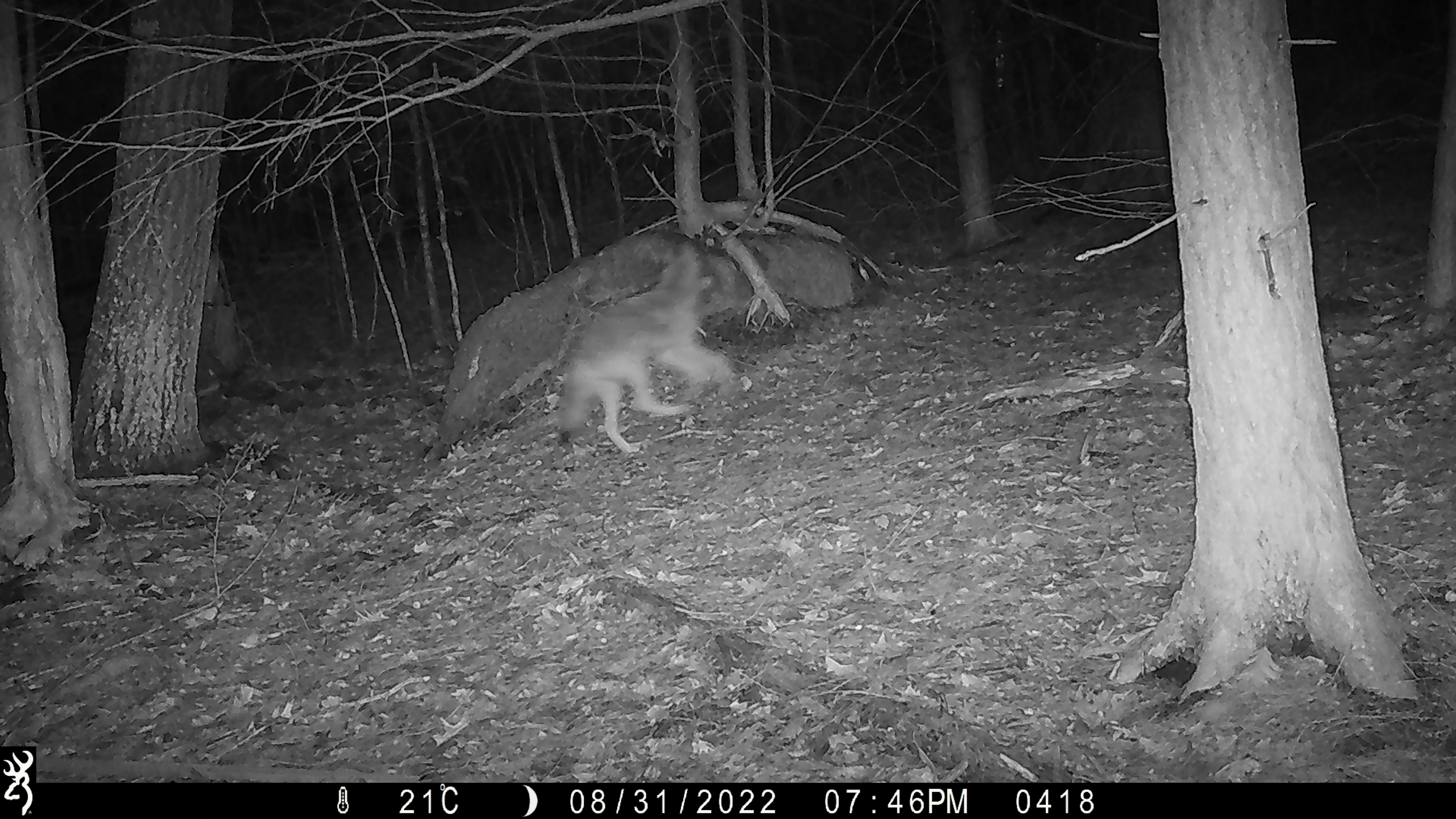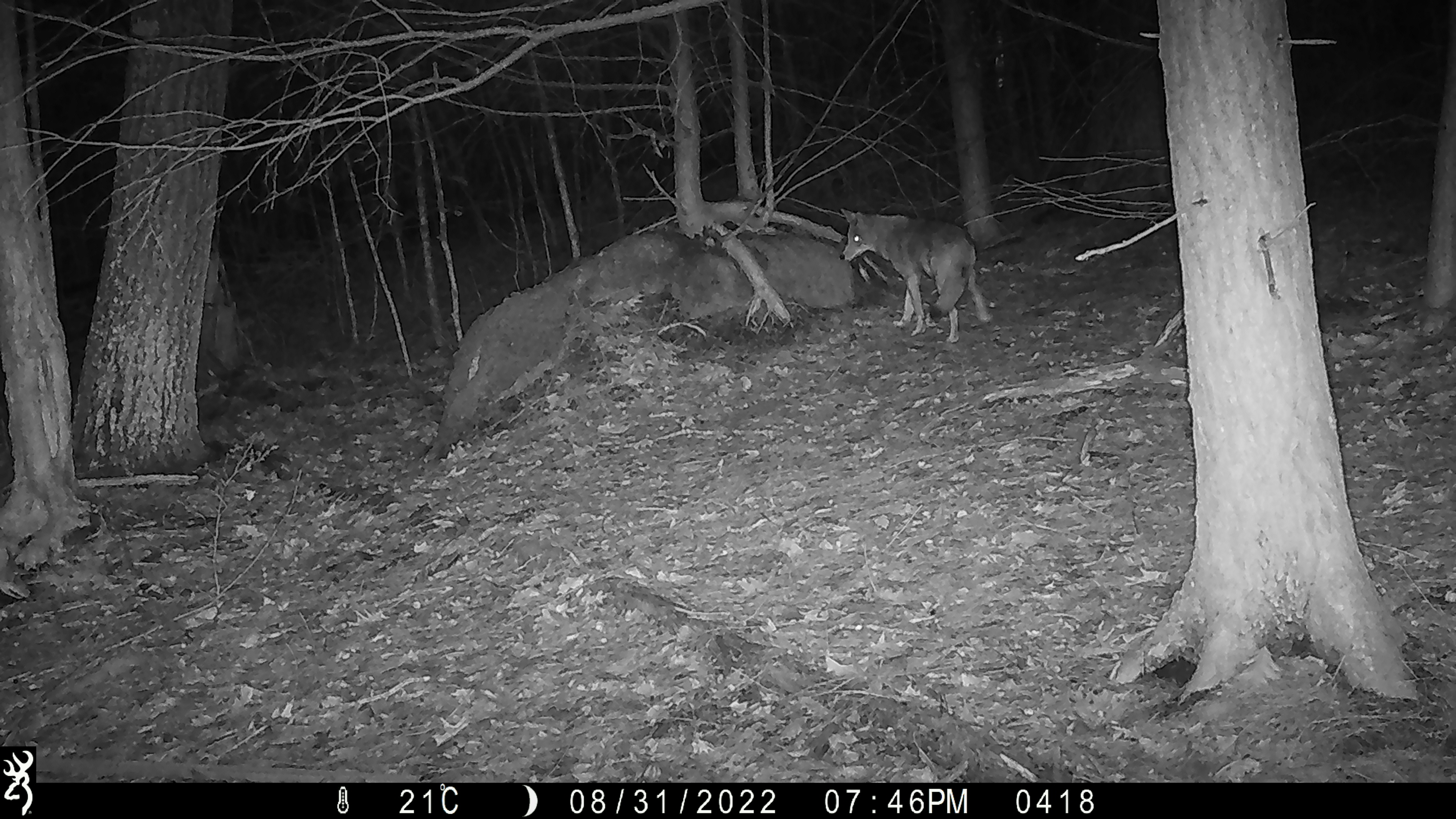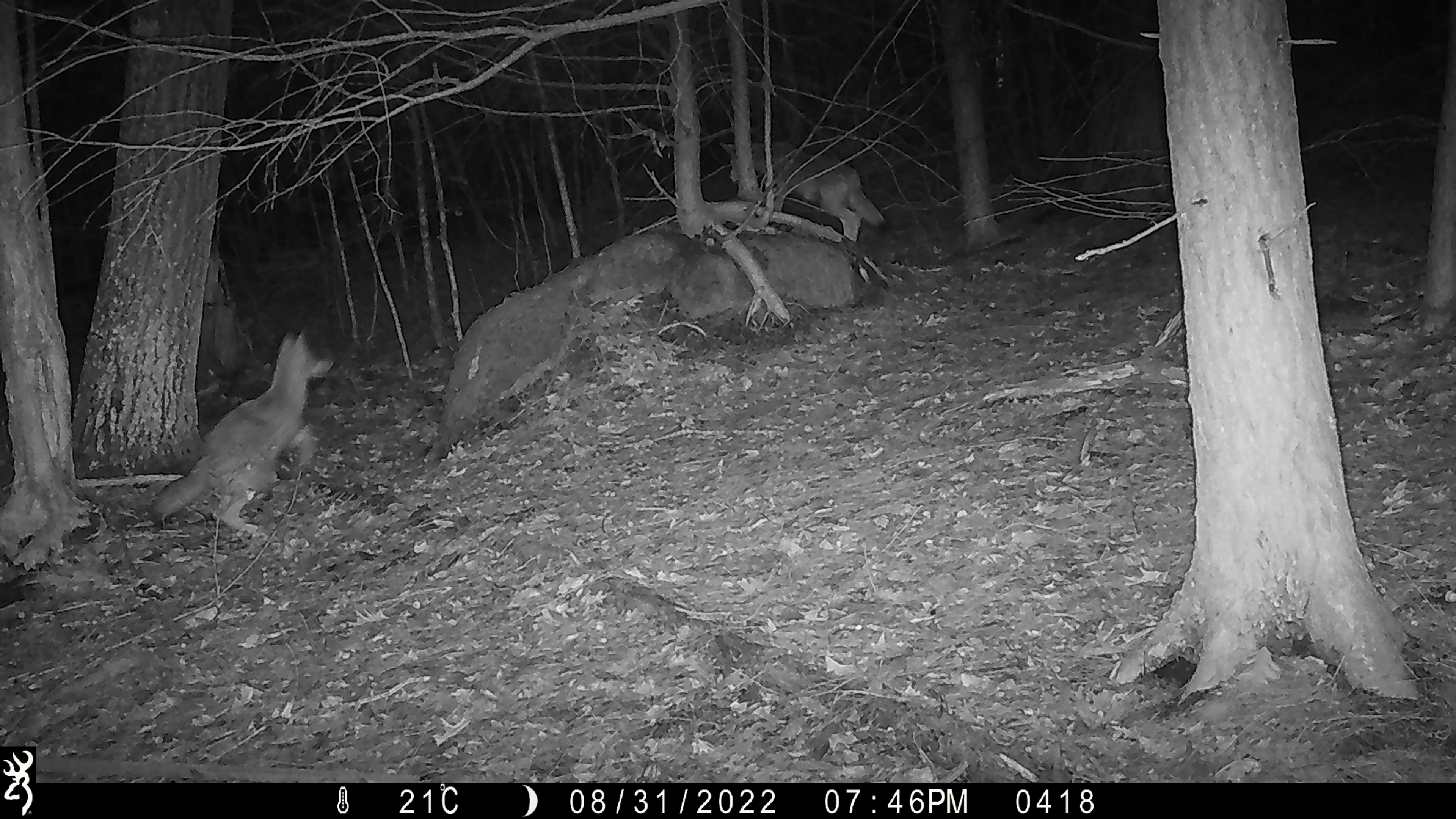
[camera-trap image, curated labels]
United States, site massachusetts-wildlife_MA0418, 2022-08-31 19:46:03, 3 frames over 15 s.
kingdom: Animalia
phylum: Chordata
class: Mammalia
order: Carnivora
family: Canidae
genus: Canis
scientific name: Canis latrans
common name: coyote